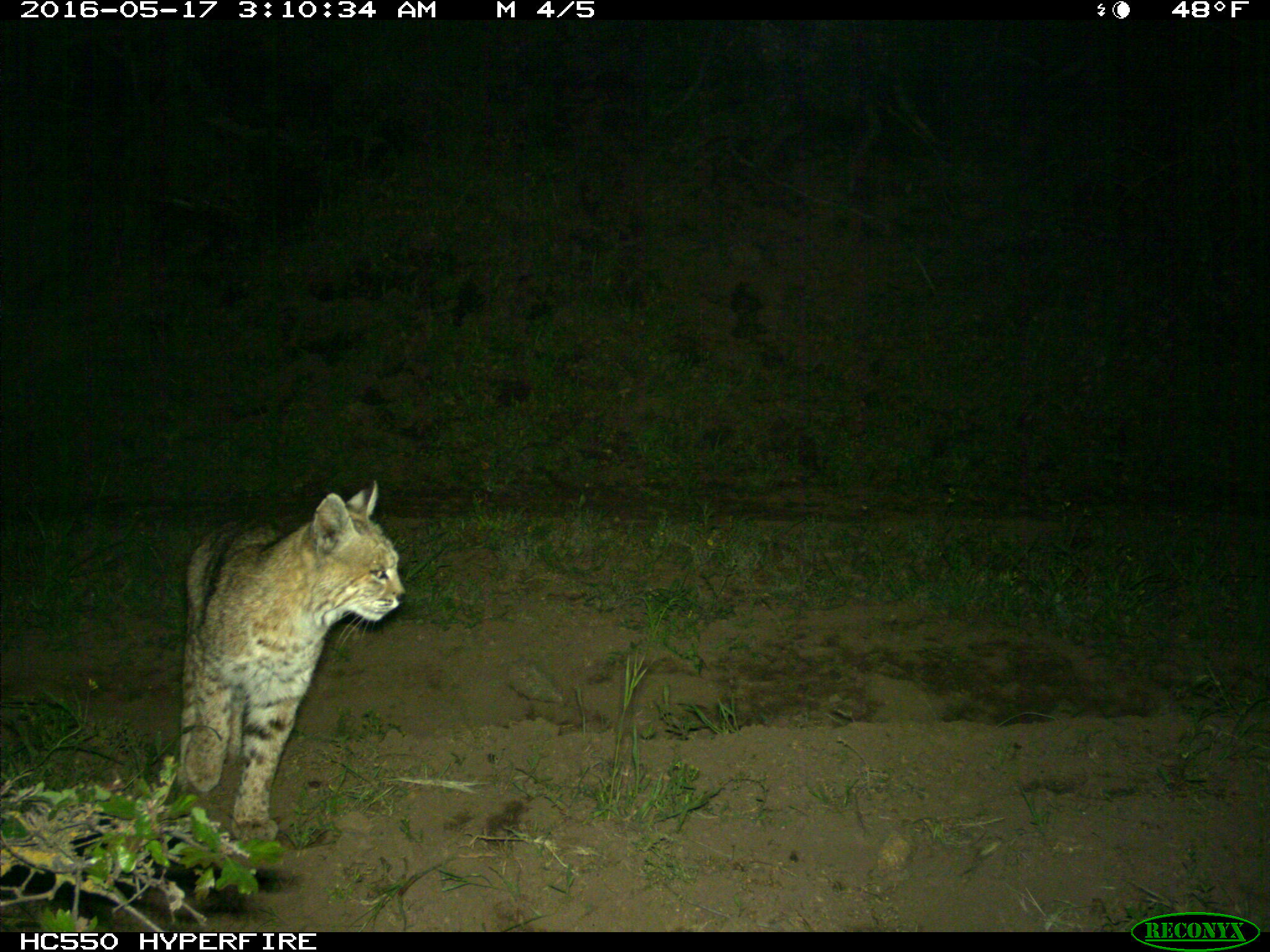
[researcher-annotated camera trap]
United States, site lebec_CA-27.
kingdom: Animalia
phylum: Chordata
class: Mammalia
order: Carnivora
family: Felidae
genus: Lynx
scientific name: Lynx rufus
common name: bobcat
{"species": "Lynx rufus (bobcat)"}